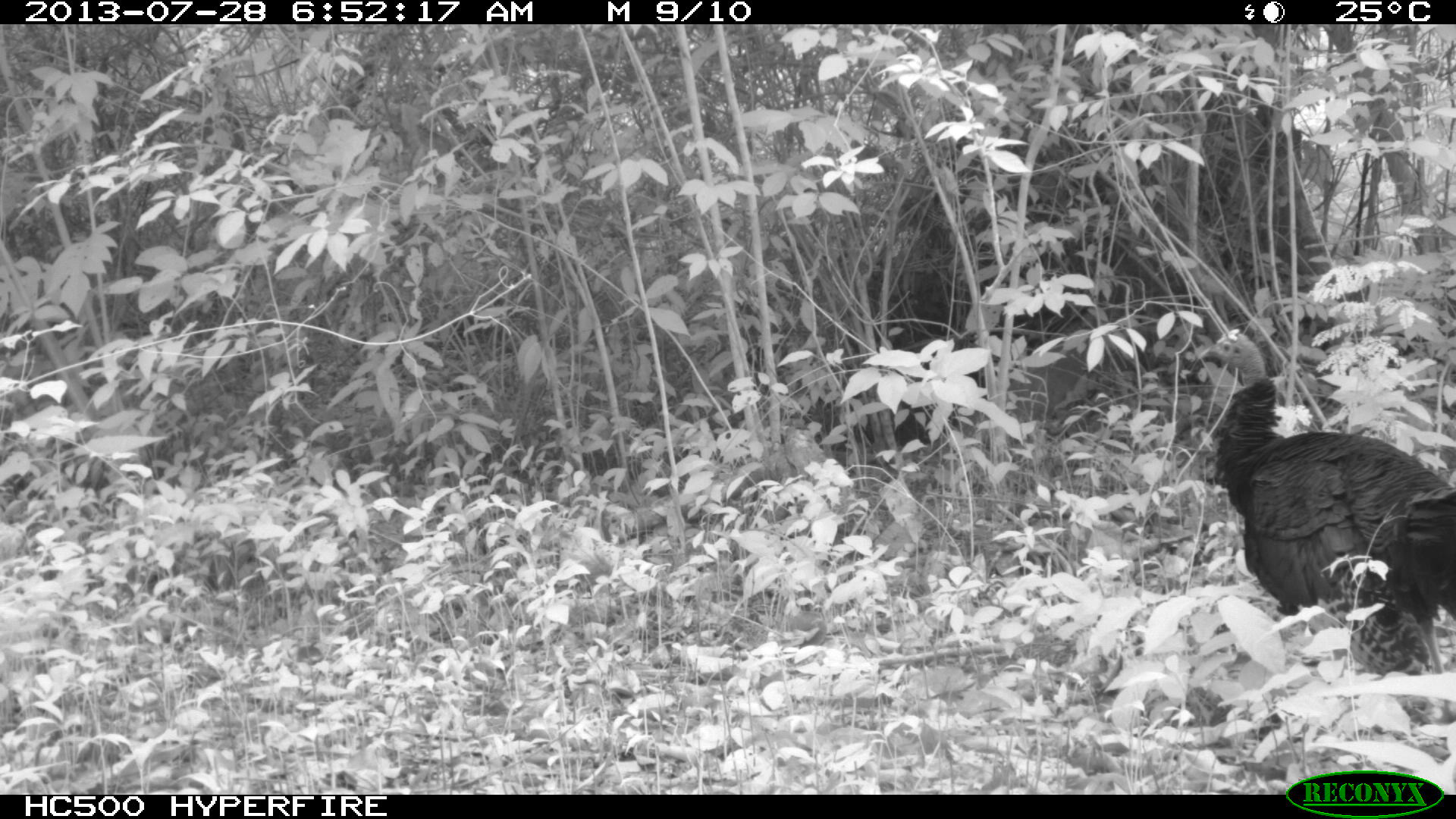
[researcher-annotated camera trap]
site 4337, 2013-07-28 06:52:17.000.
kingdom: Animalia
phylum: Chordata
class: Aves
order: Galliformes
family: Phasianidae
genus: Meleagris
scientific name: Meleagris ocellata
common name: ocellated turkey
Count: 1.